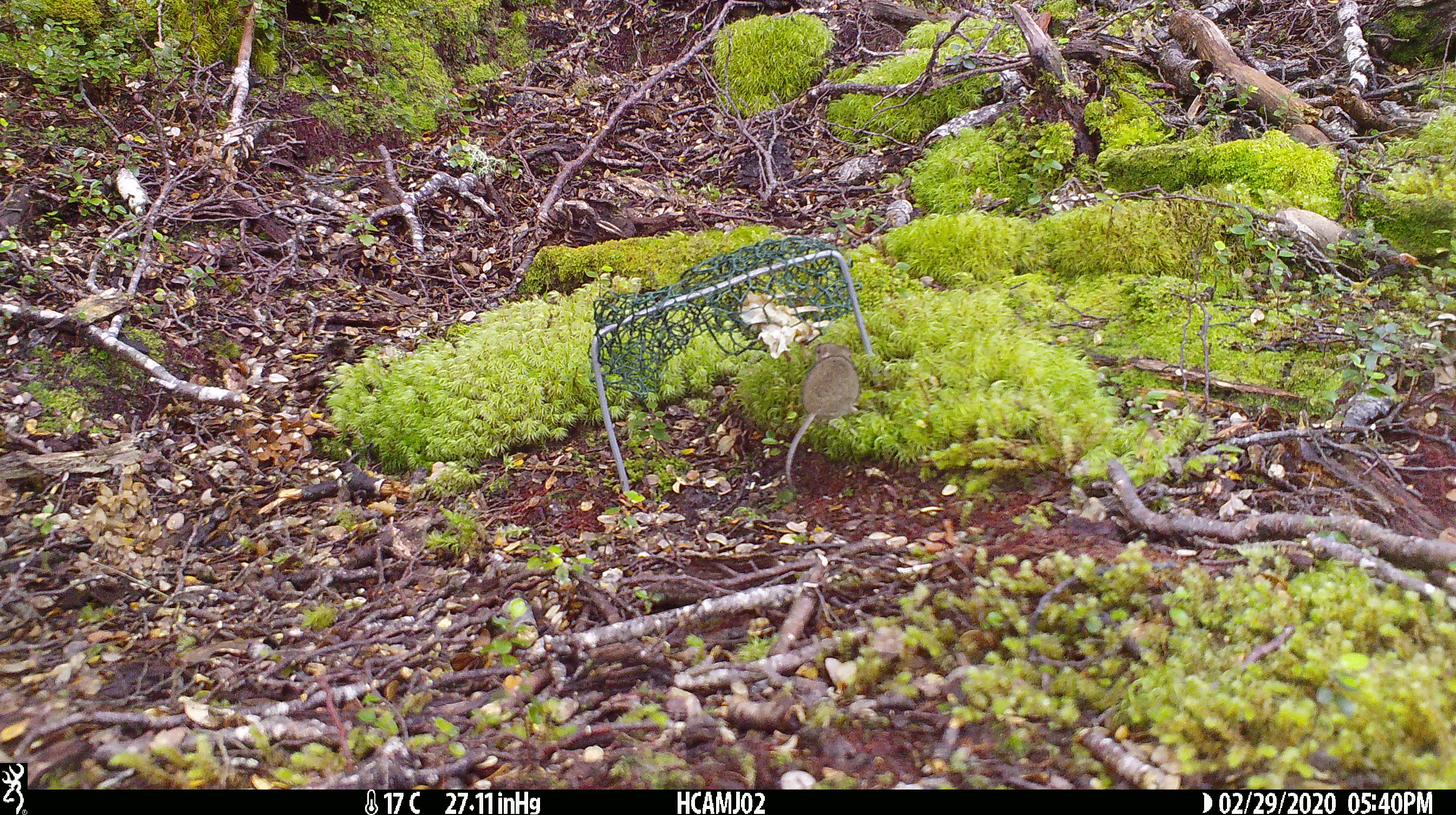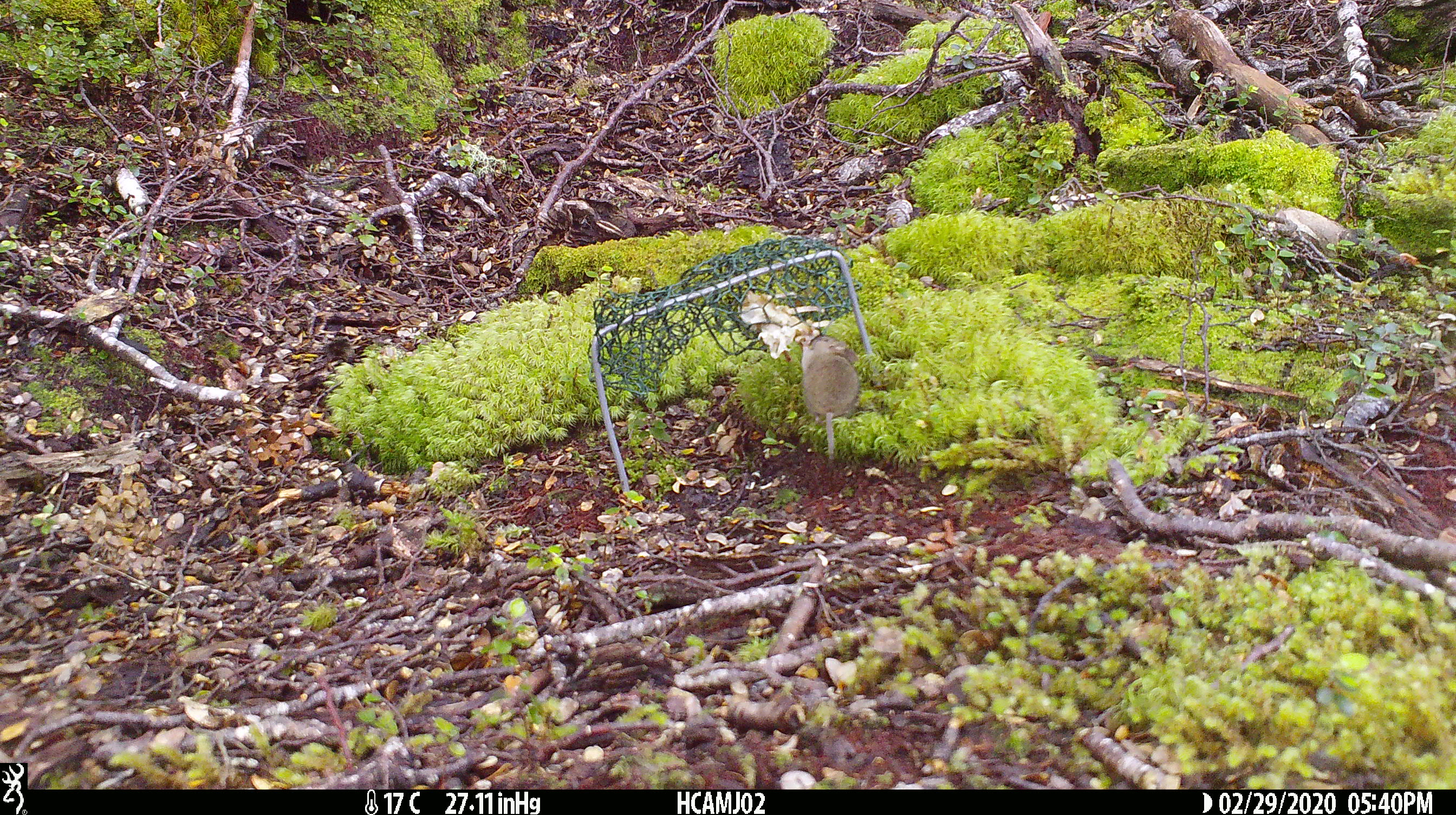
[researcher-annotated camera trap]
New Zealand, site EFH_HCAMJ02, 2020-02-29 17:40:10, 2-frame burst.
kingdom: Animalia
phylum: Chordata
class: Mammalia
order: Rodentia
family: Muridae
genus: Mus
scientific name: Mus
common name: mouse